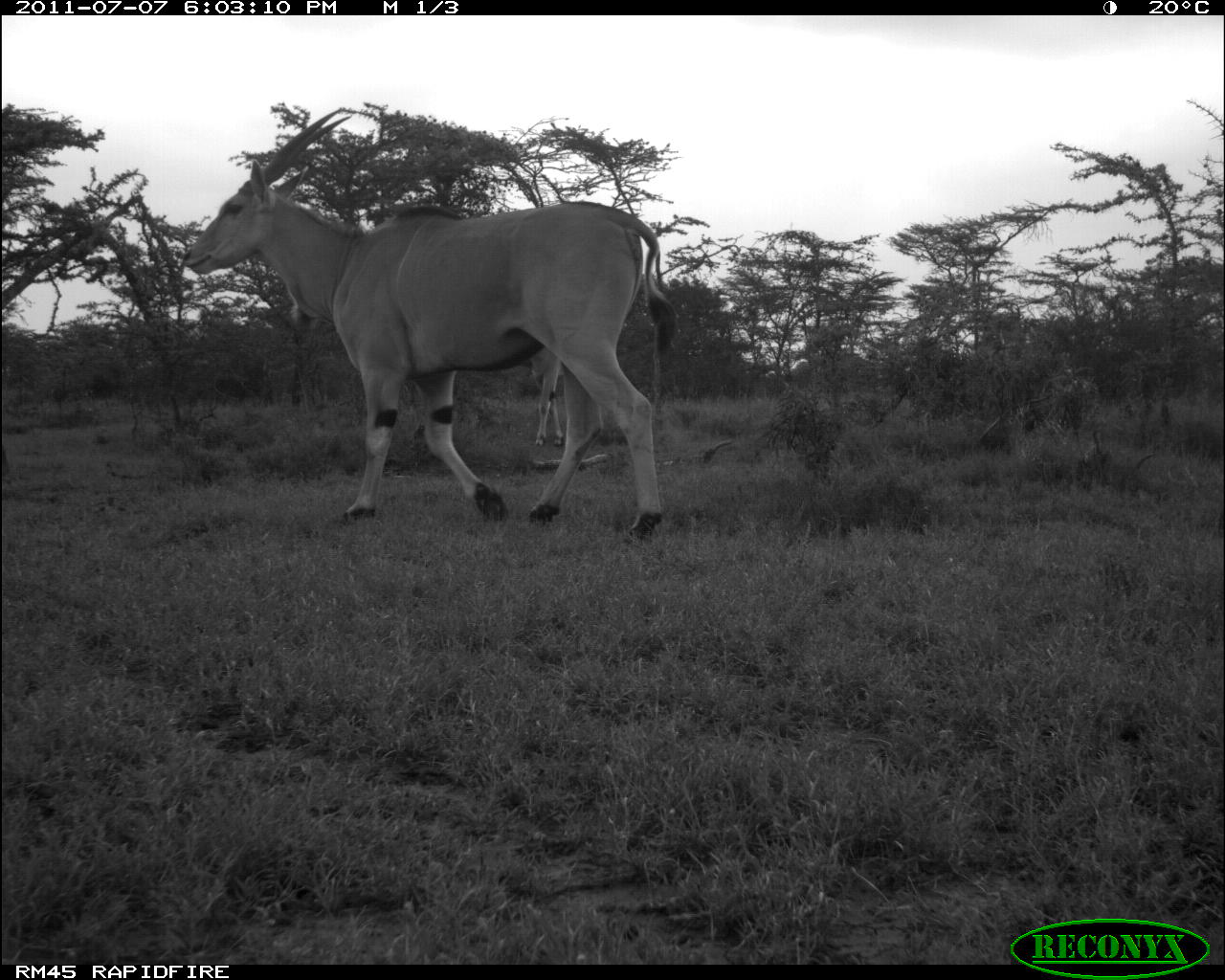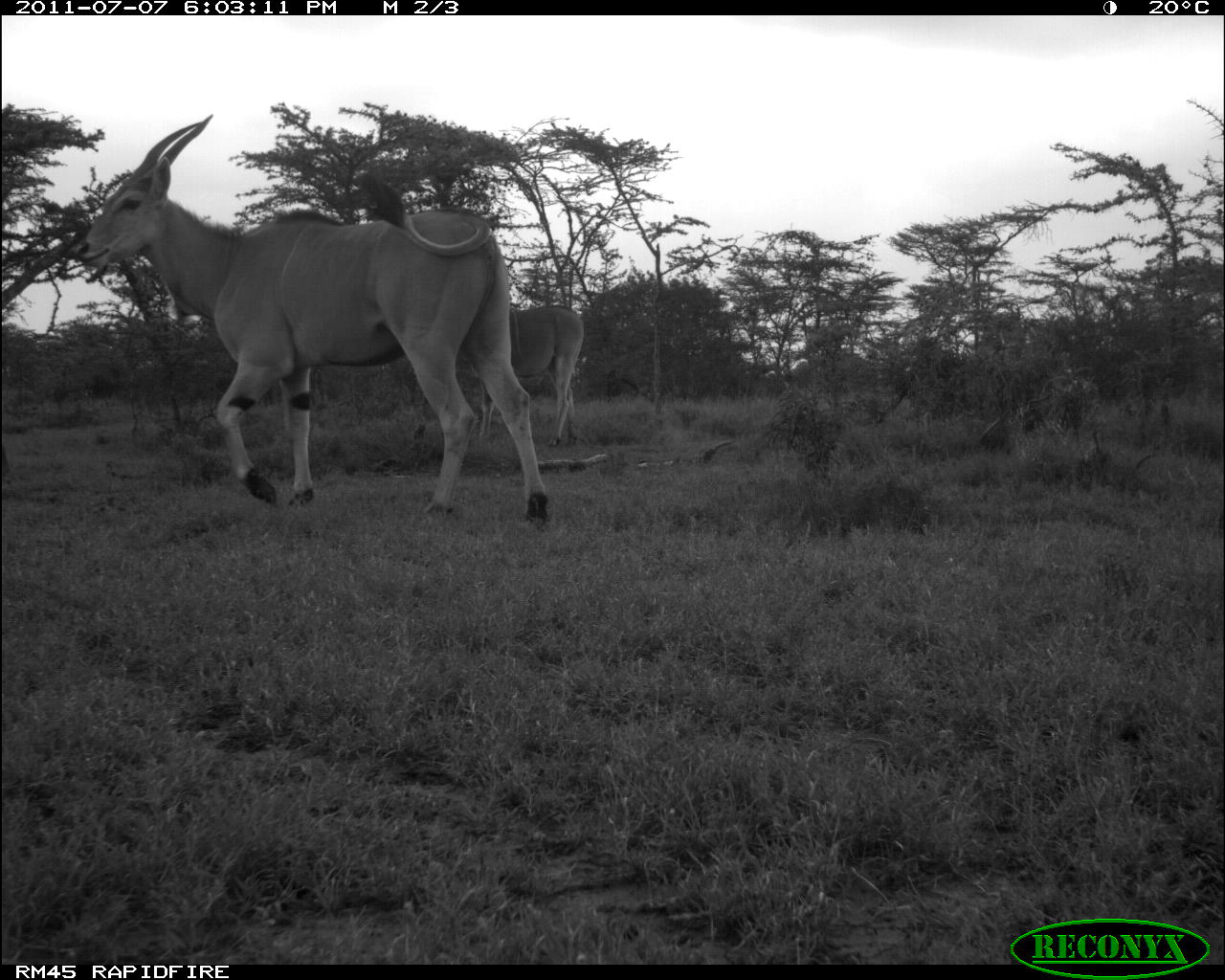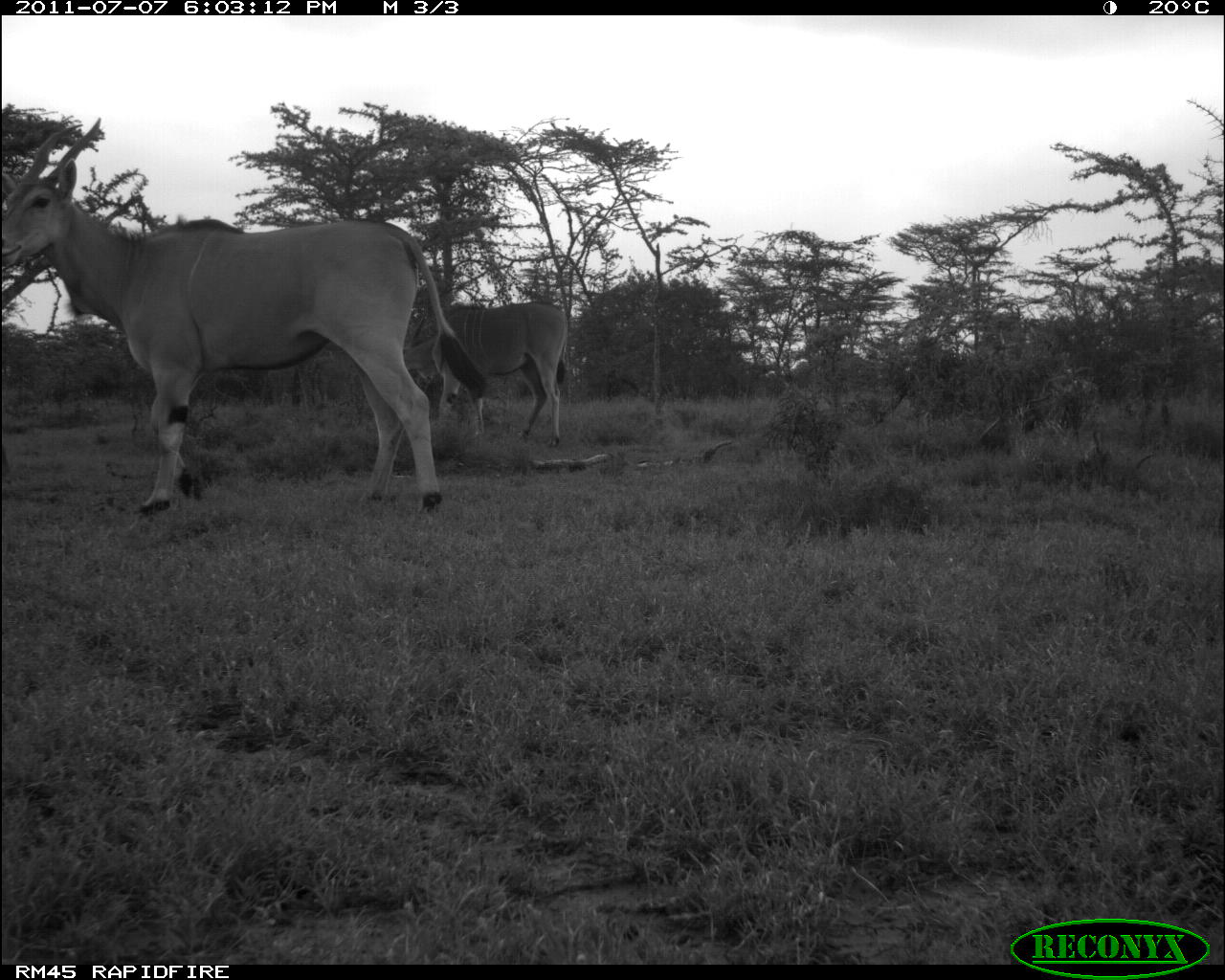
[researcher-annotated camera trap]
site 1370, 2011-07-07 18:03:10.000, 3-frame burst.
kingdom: Animalia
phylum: Chordata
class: Mammalia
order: Artiodactyla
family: Bovidae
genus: Tragelaphus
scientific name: Tragelaphus oryx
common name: eland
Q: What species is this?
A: Tragelaphus oryx (eland).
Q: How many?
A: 2.